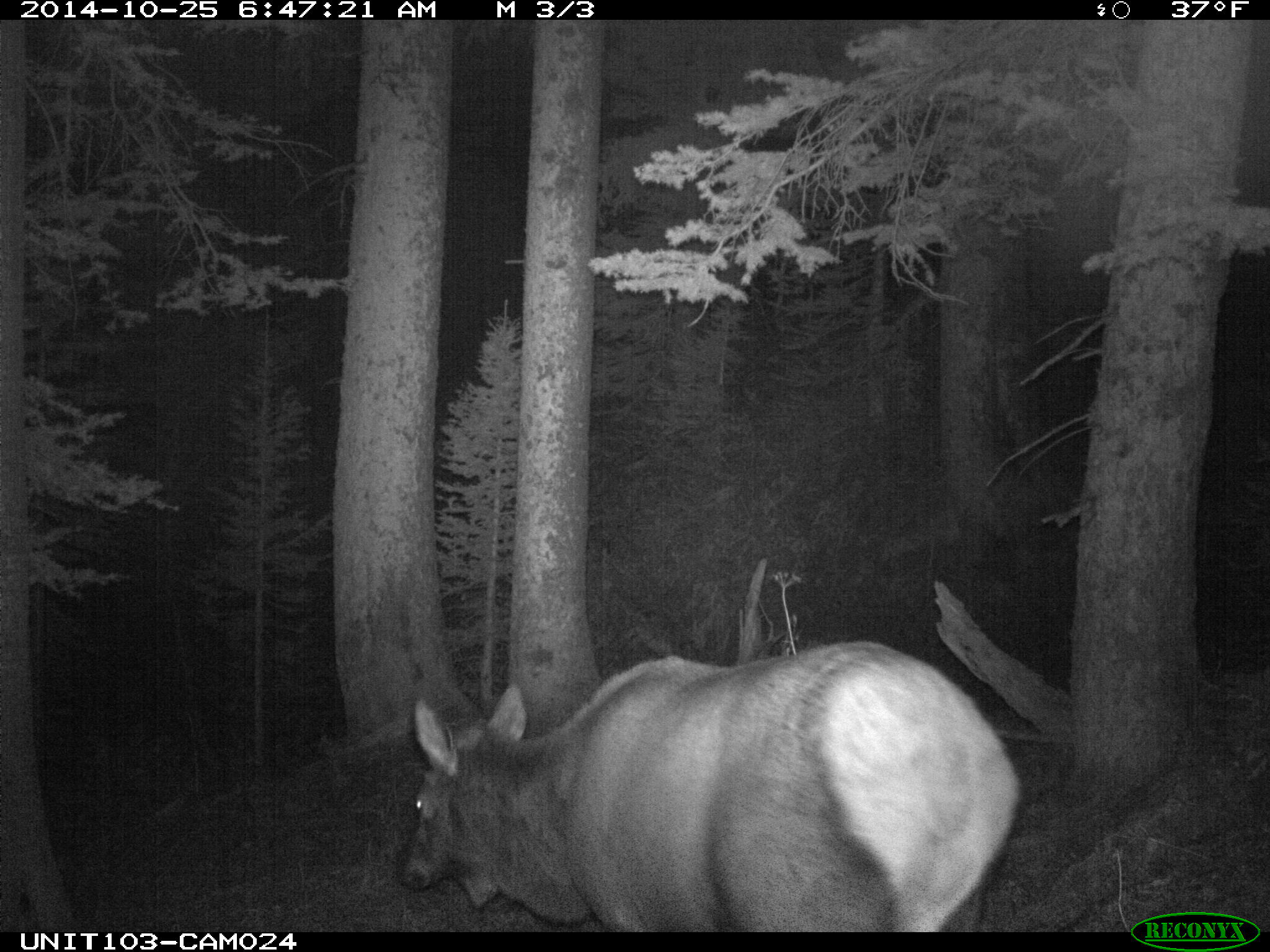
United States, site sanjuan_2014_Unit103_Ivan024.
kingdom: Animalia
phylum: Chordata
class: Mammalia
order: Artiodactyla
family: Cervidae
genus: Cervus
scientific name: Cervus elaphus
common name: red deer